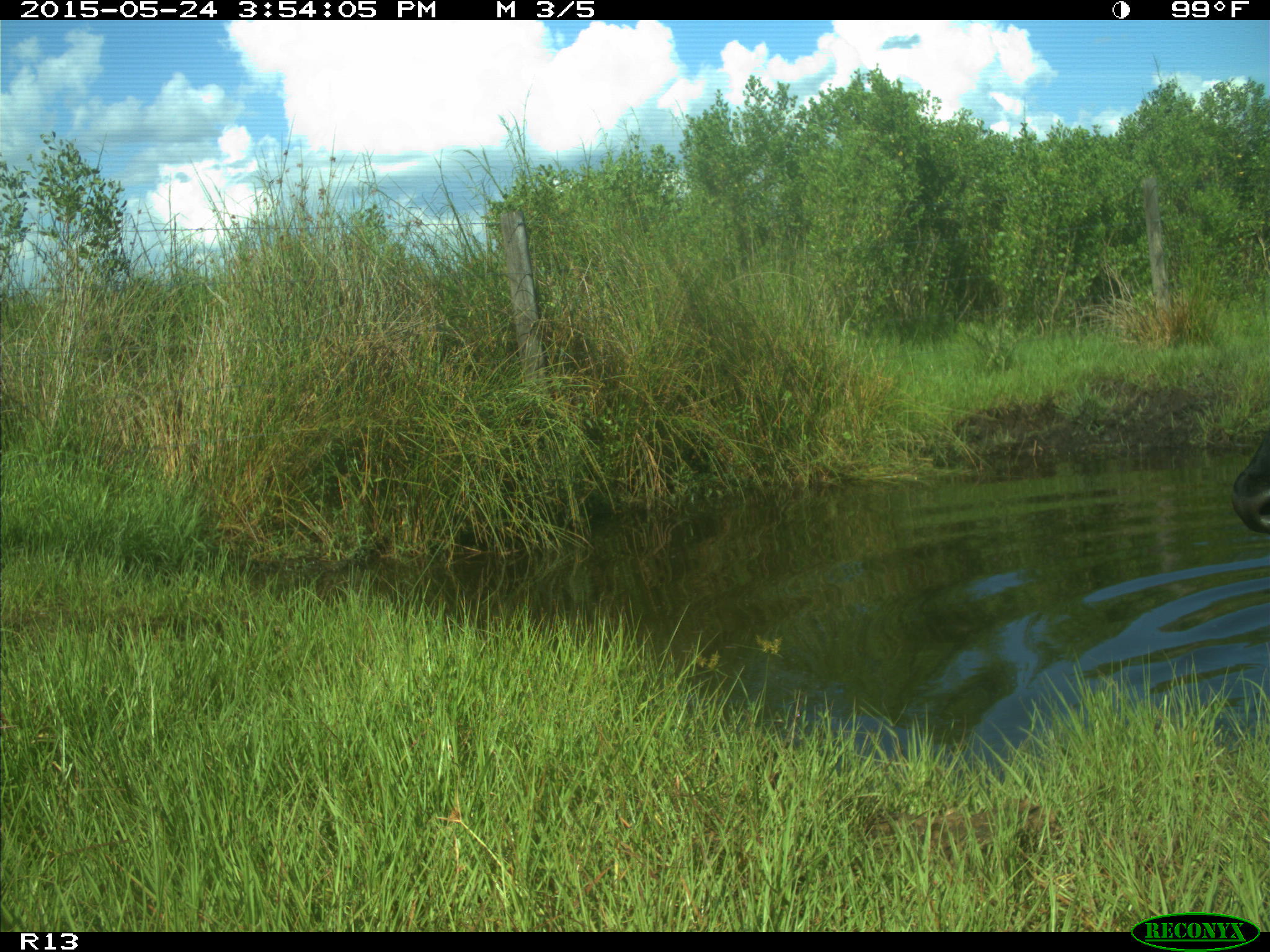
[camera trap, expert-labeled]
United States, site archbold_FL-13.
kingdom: Animalia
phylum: Chordata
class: Mammalia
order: Artiodactyla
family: Bovidae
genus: Bos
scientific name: Bos taurus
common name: domestic cow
Bos taurus (domestic cow).